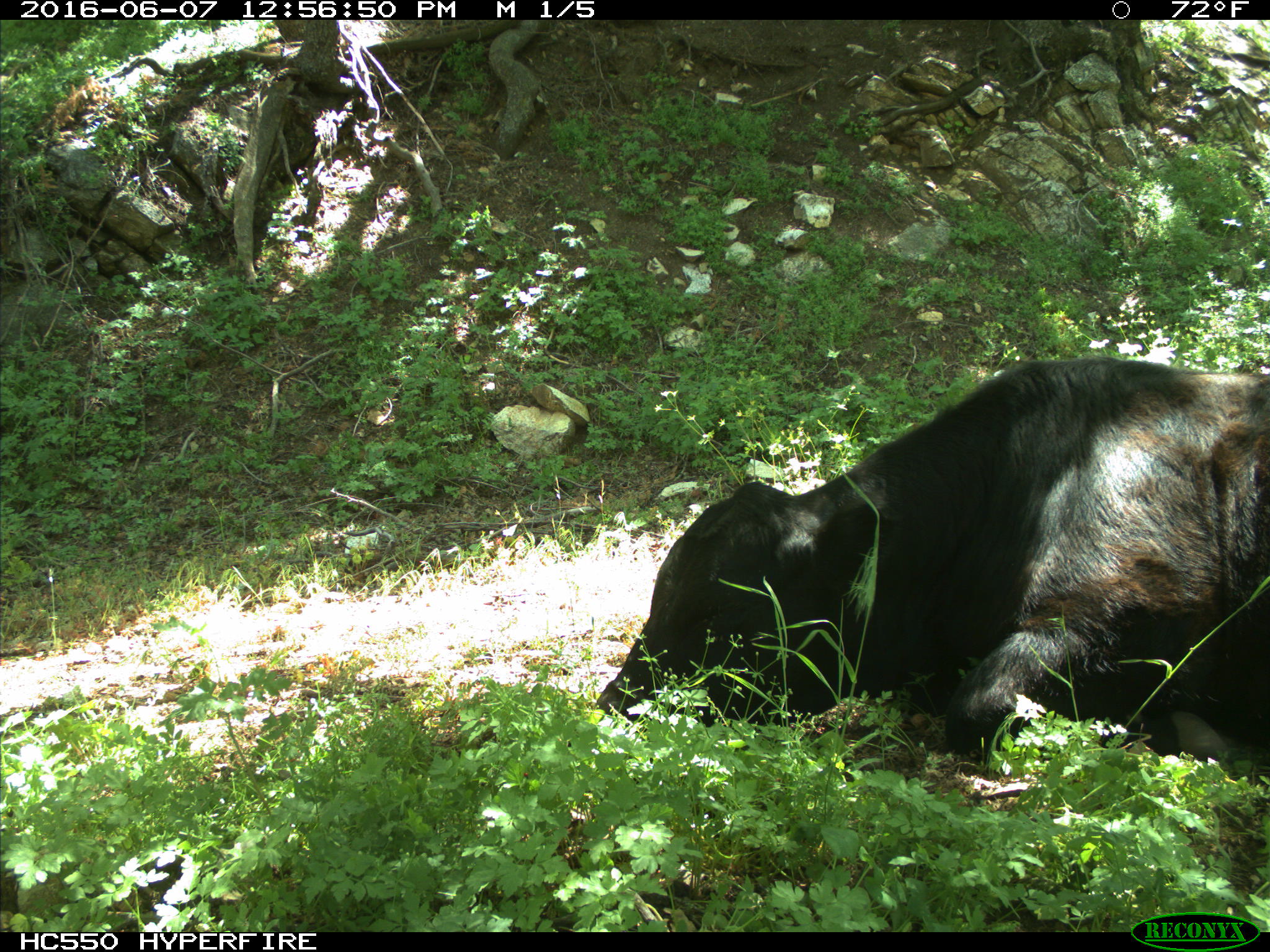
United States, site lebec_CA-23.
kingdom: Animalia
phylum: Chordata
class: Mammalia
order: Artiodactyla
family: Bovidae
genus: Bos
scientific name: Bos taurus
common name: domestic cow